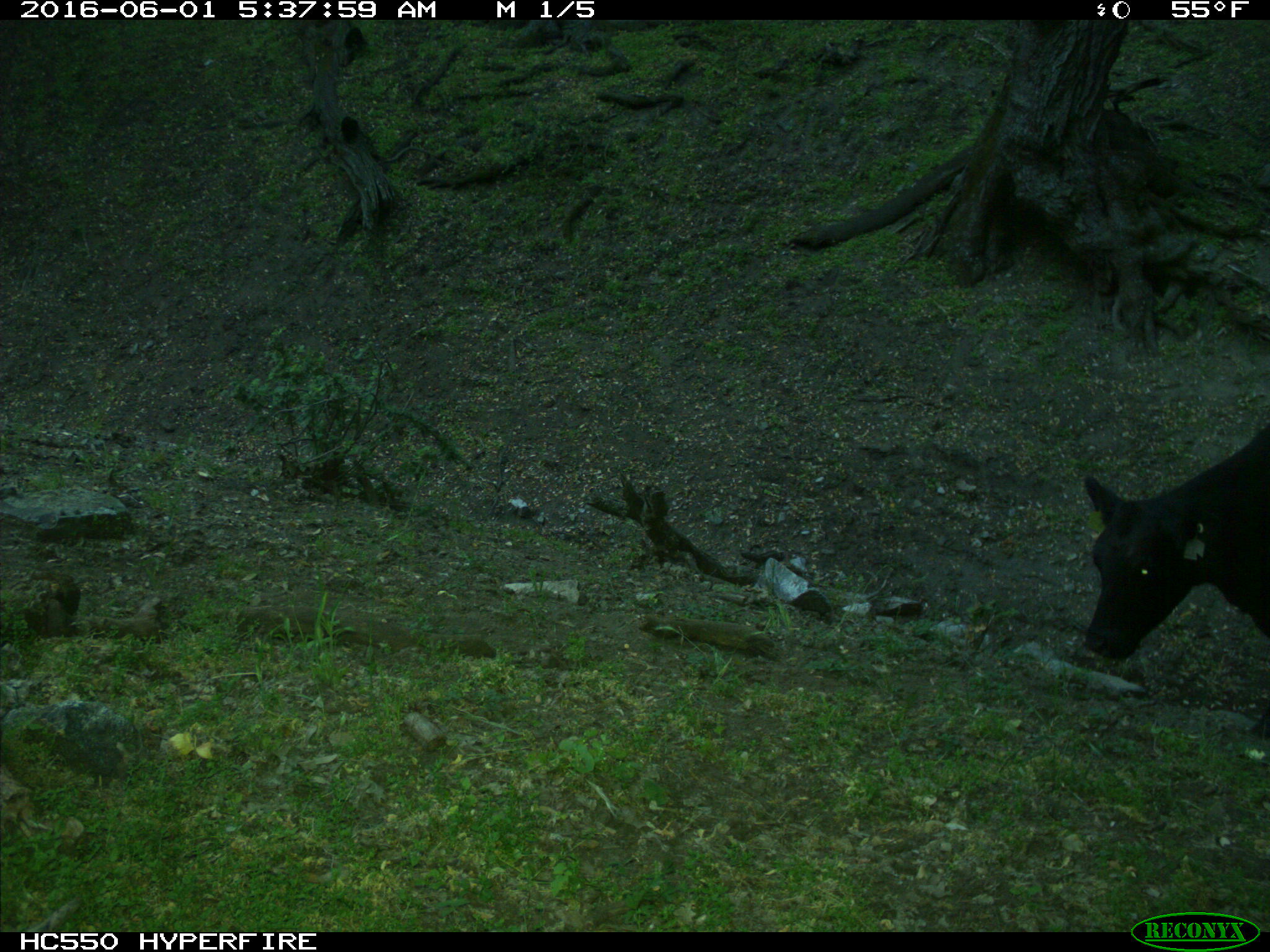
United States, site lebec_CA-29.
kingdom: Animalia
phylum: Chordata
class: Mammalia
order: Artiodactyla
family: Bovidae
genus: Bos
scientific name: Bos taurus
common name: domestic cow